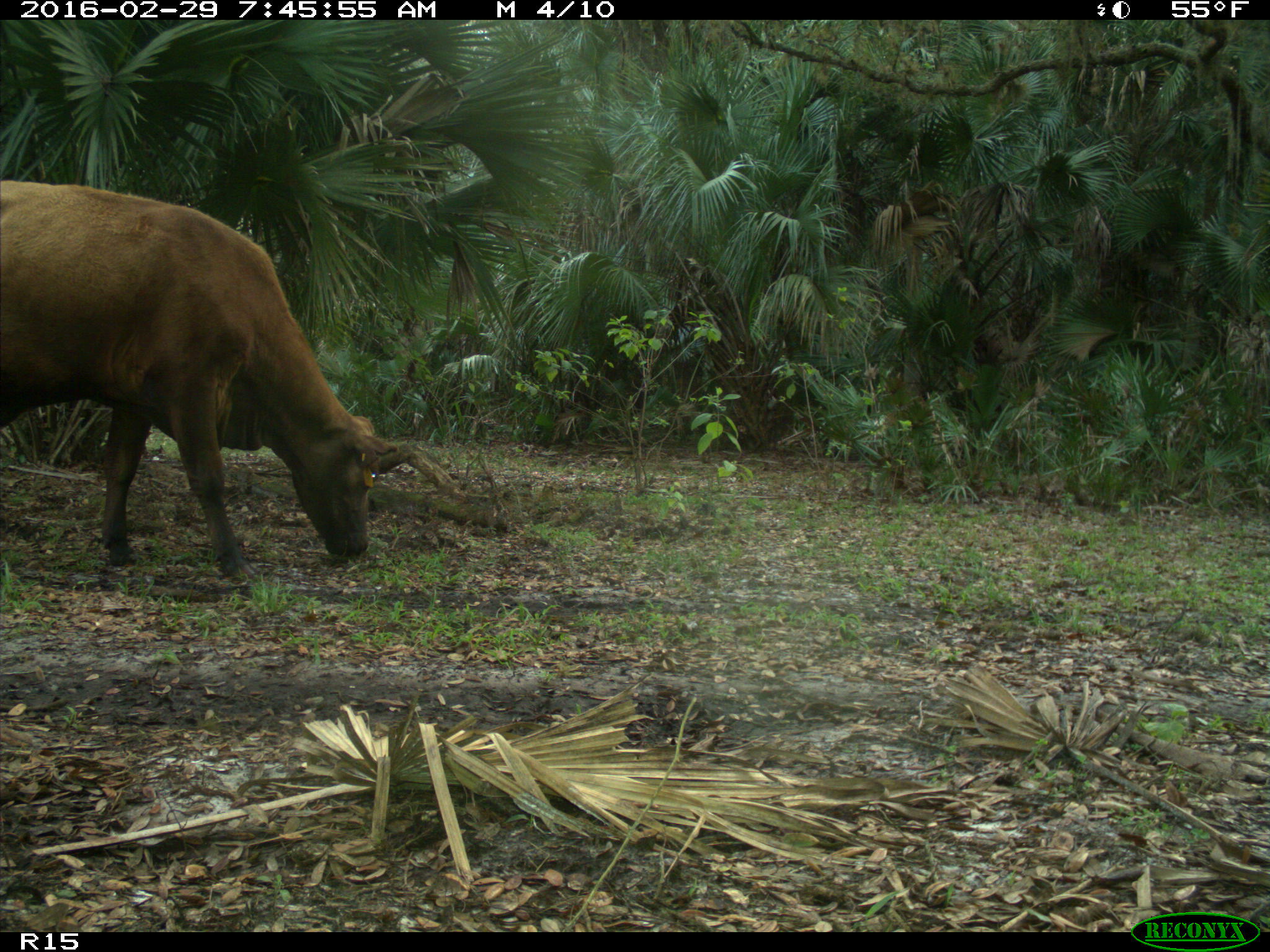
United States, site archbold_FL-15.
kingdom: Animalia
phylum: Chordata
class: Mammalia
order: Artiodactyla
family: Bovidae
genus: Bos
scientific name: Bos taurus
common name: domestic cow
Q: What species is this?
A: Bos taurus (domestic cow).